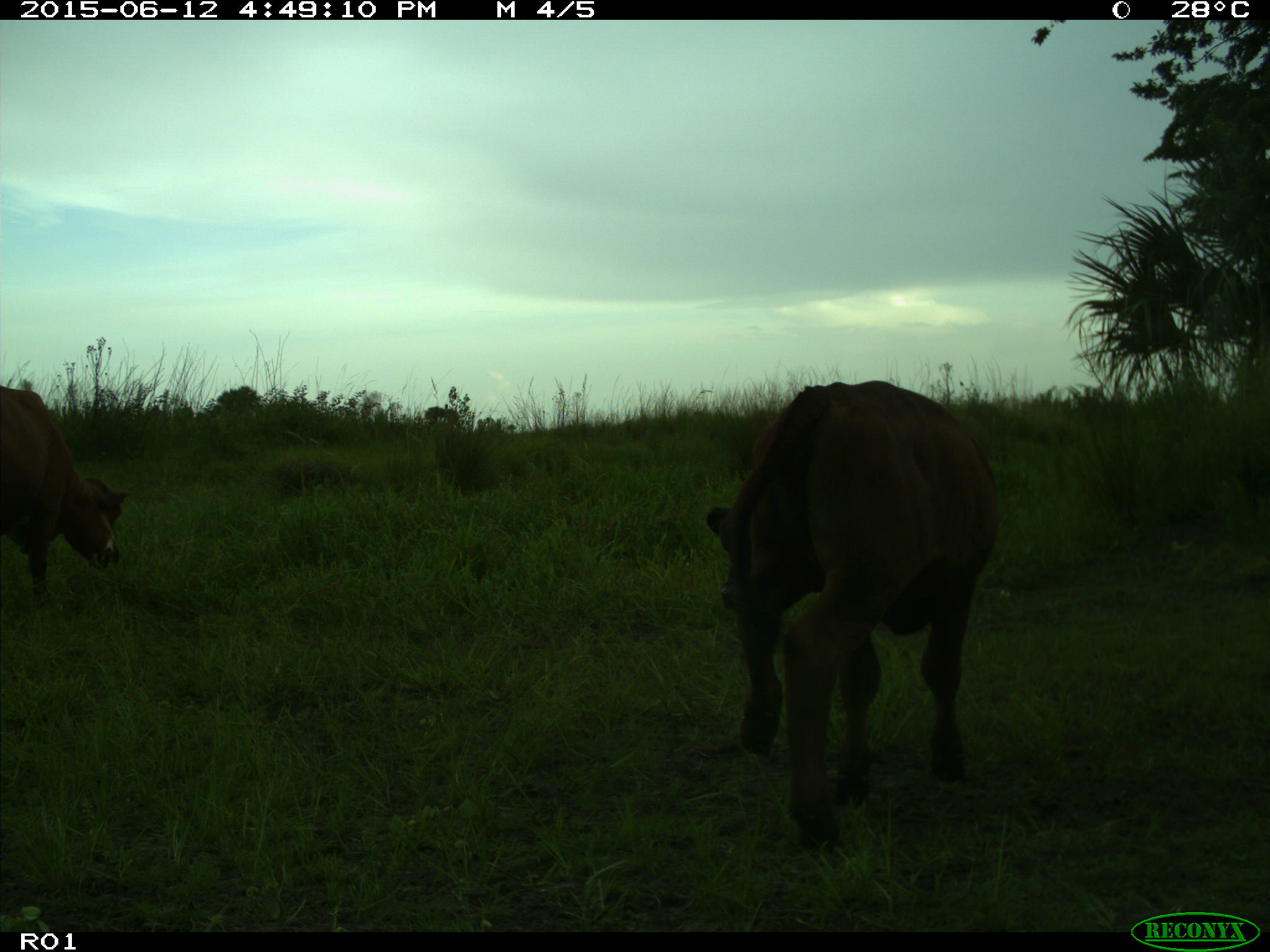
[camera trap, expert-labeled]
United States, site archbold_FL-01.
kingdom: Animalia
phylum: Chordata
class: Mammalia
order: Artiodactyla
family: Bovidae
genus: Bos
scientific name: Bos taurus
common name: domestic cow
Bos taurus (domestic cow).